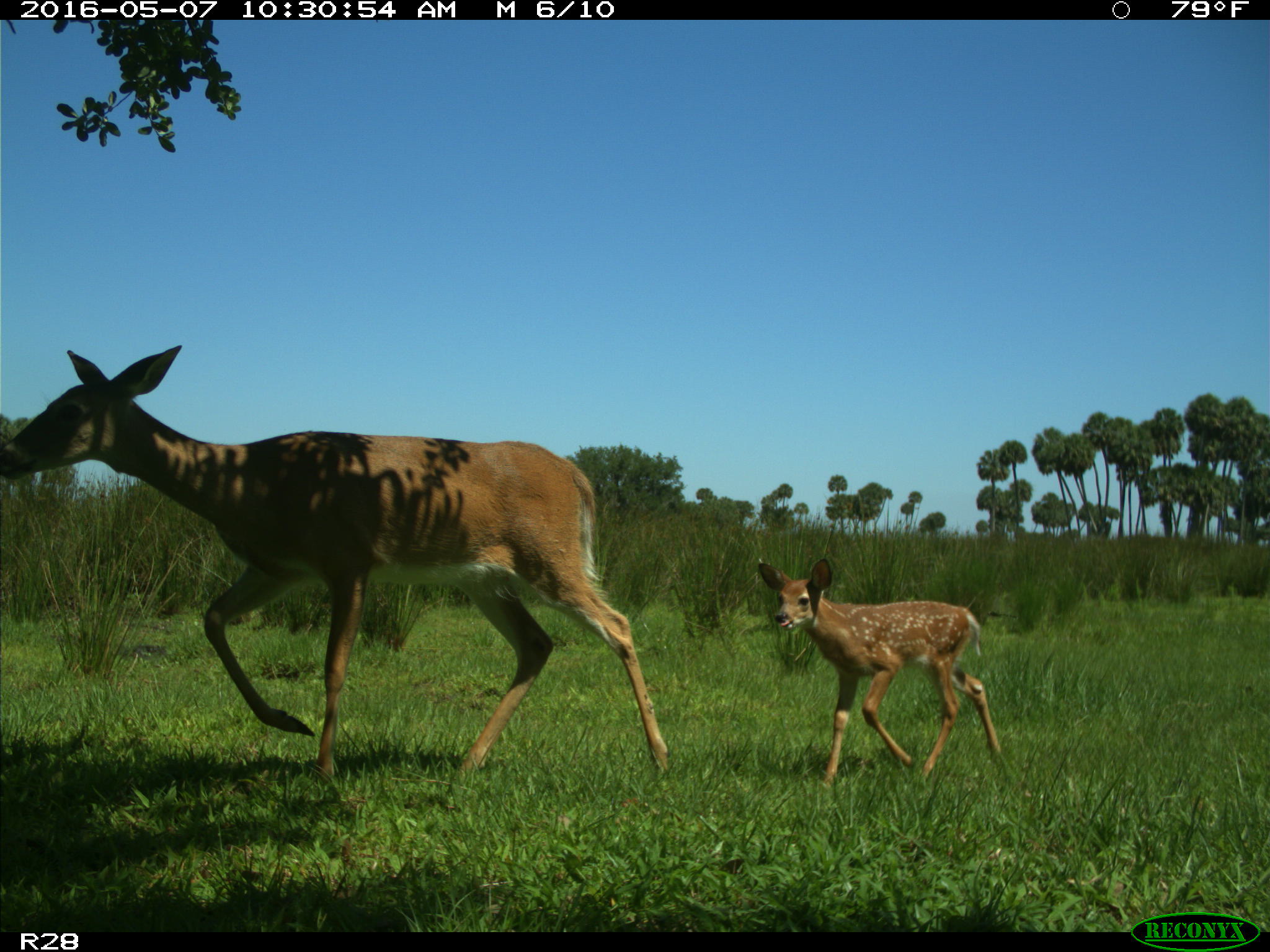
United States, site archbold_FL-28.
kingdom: Animalia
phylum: Chordata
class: Mammalia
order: Artiodactyla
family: Cervidae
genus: Odocoileus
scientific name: Odocoileus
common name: deer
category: unidentified deer